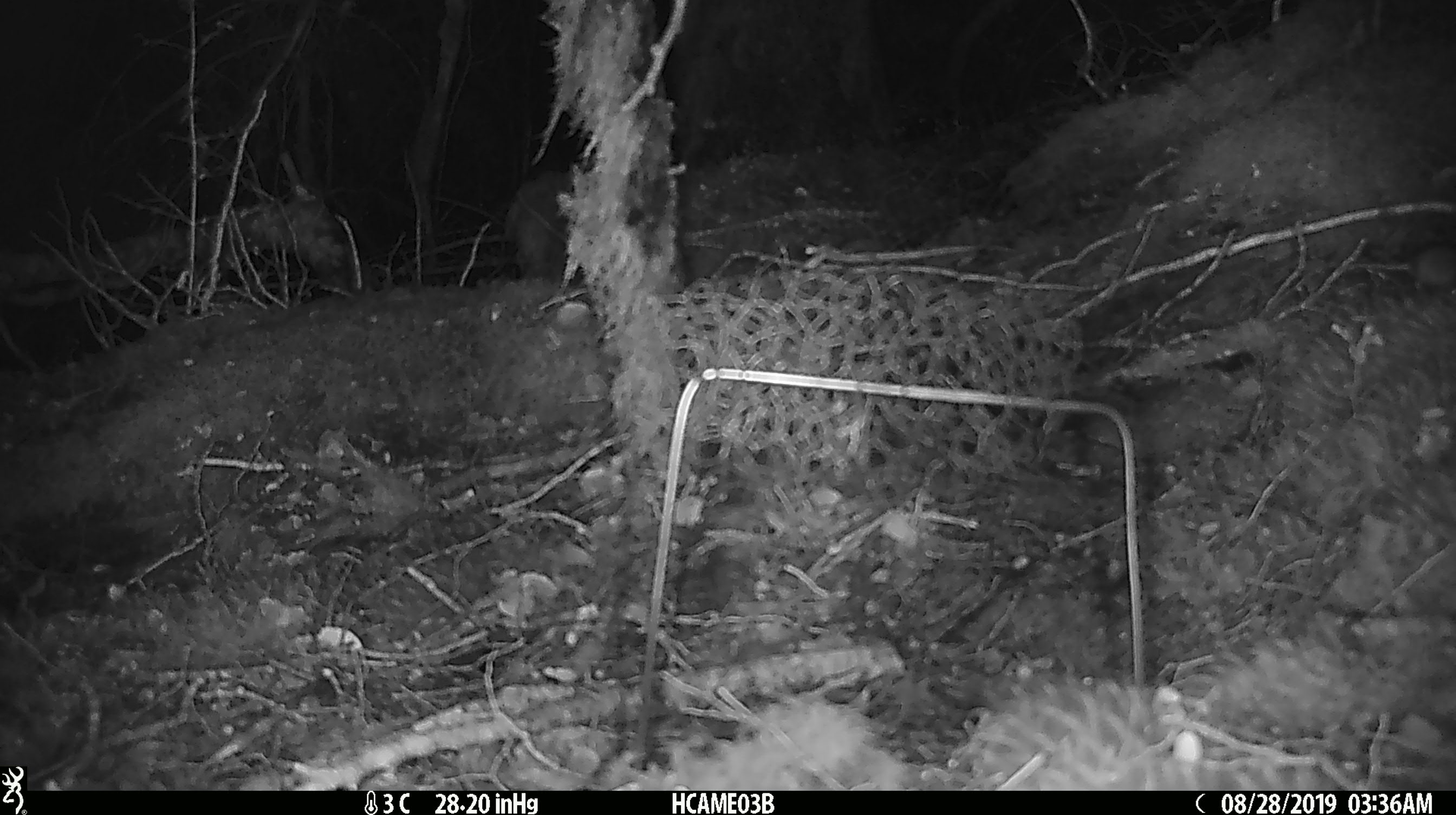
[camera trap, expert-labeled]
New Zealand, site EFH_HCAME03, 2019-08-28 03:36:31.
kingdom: Animalia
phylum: Chordata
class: Mammalia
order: Rodentia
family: Muridae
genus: Mus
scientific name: Mus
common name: mouse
Mouse (Mus).